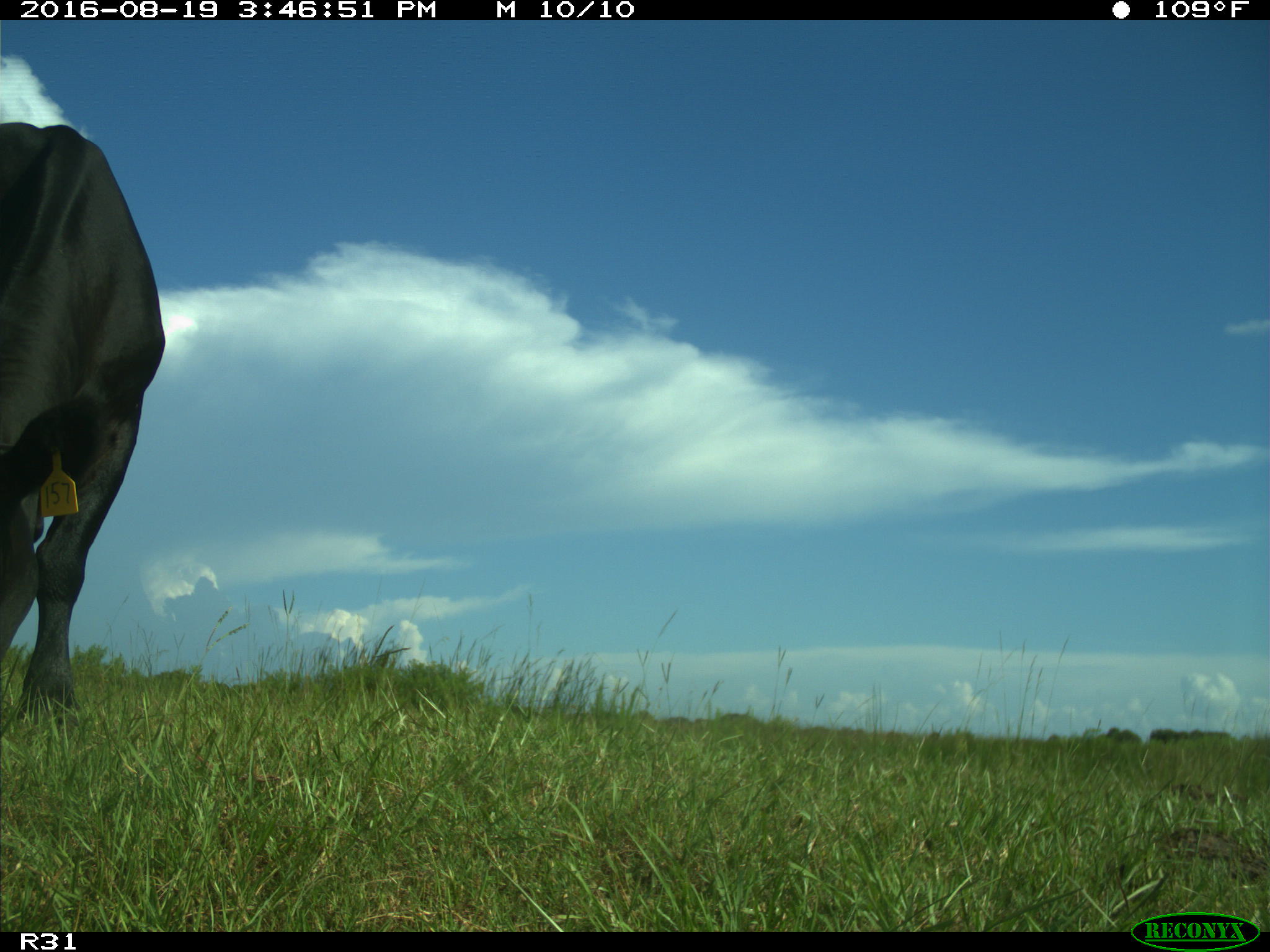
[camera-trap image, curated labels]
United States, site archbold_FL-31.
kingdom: Animalia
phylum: Chordata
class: Mammalia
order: Artiodactyla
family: Bovidae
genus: Bos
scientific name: Bos taurus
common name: domestic cow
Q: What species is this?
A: Bos taurus (domestic cow).